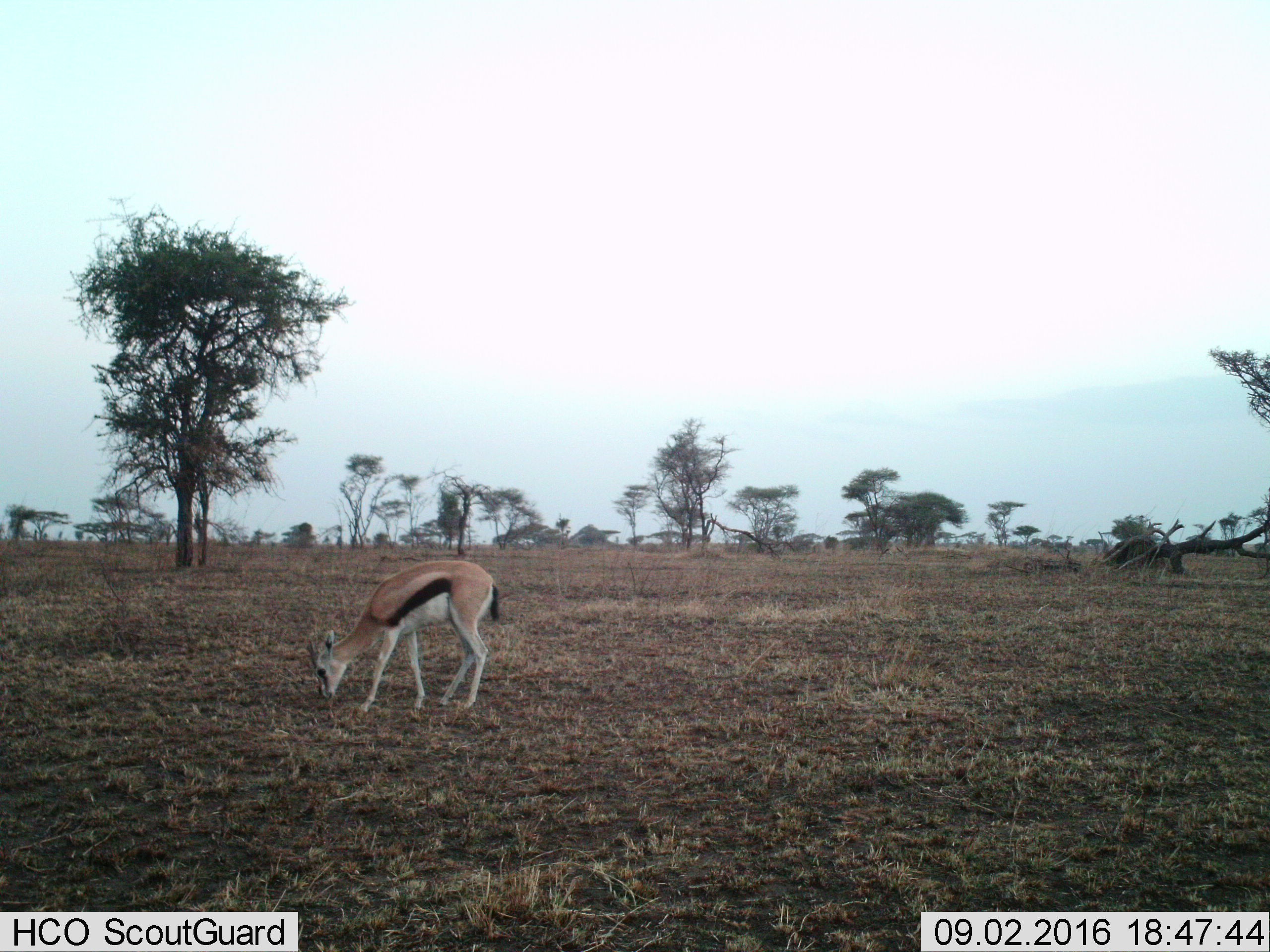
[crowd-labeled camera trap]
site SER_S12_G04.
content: unidentified animal